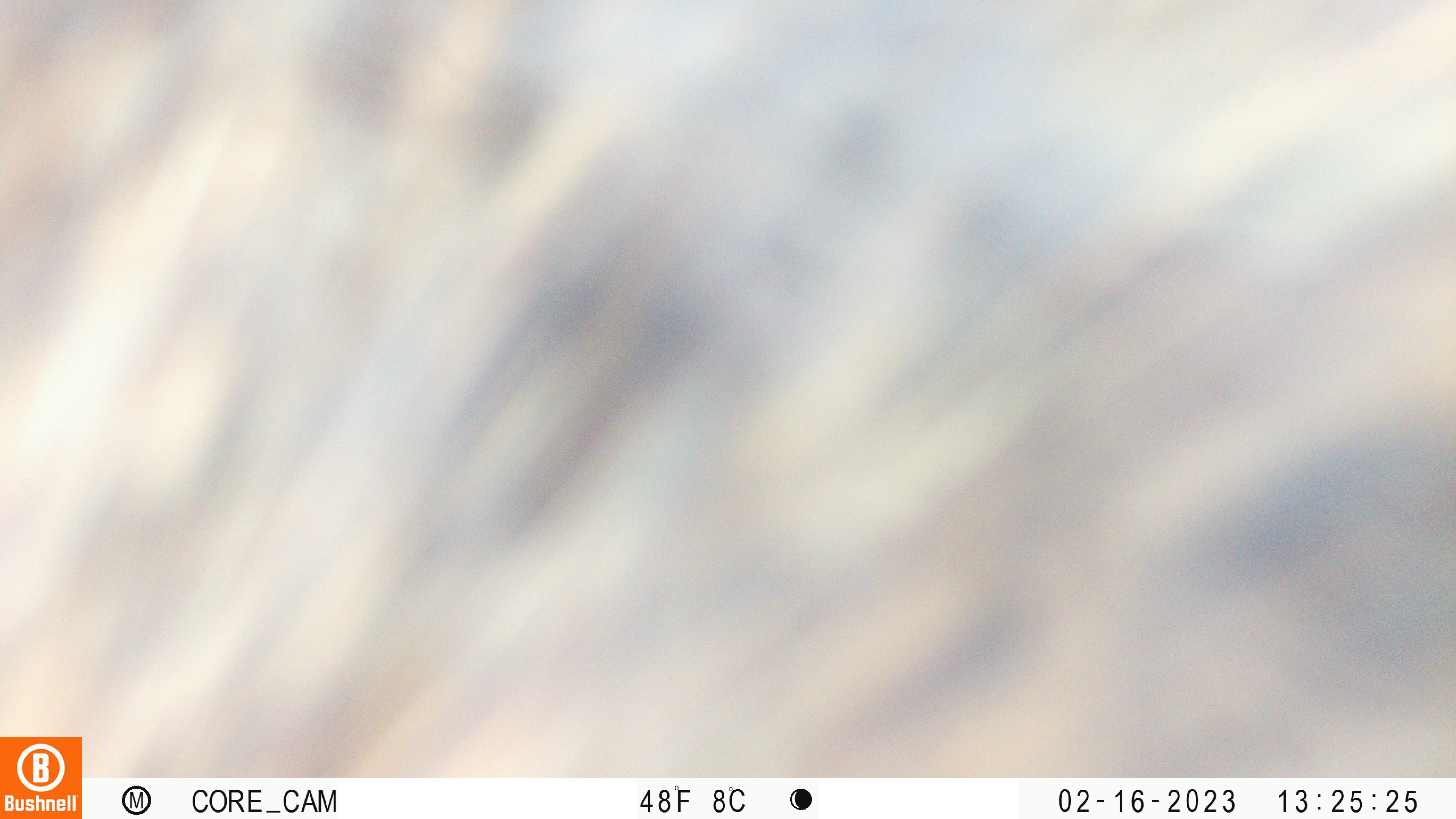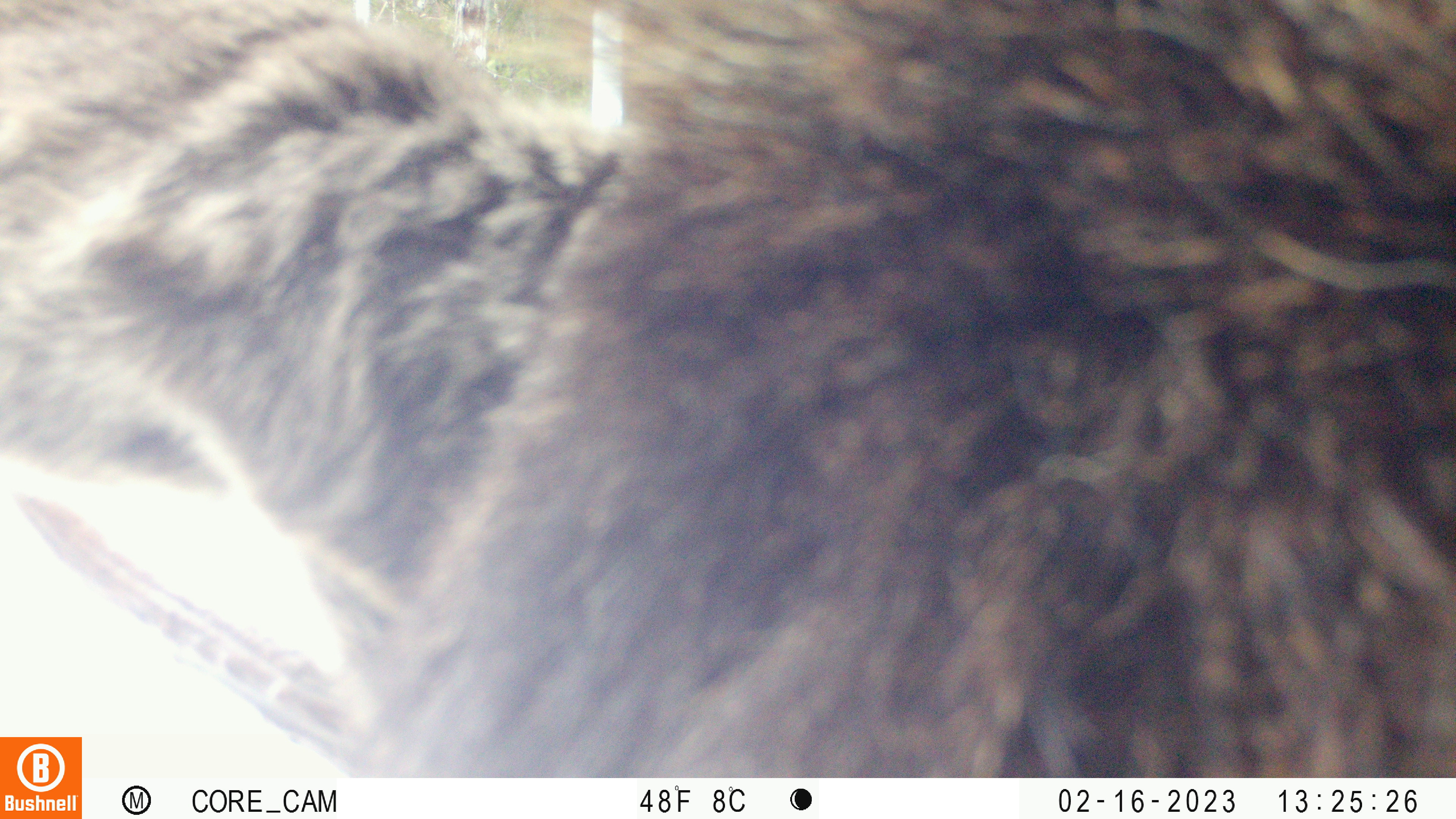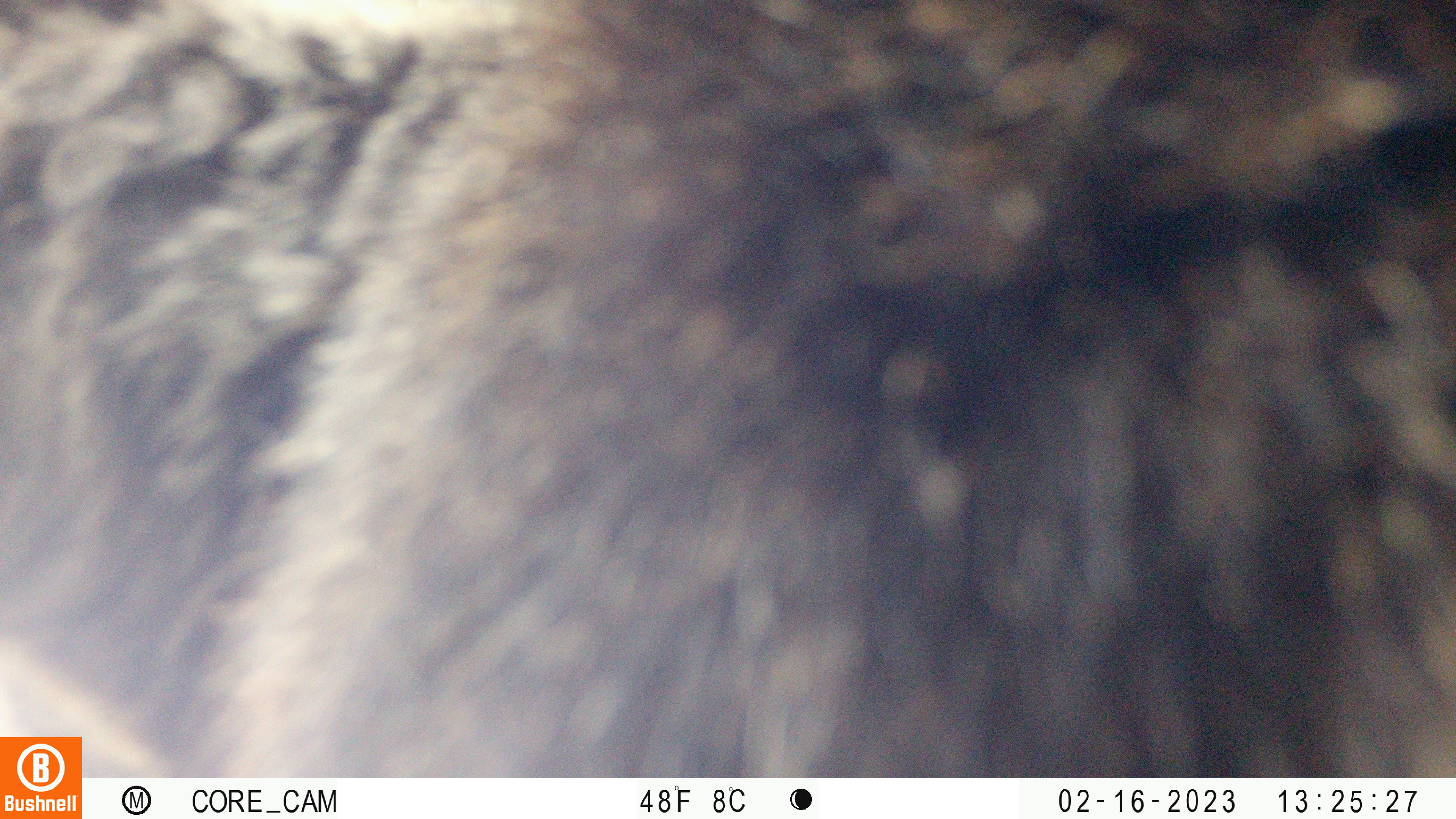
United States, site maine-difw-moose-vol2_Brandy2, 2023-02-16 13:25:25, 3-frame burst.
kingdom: Animalia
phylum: Chordata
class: Mammalia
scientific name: Mammalia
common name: mammal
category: mammal sp.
Mammal sp. (mammal) (Mammalia).